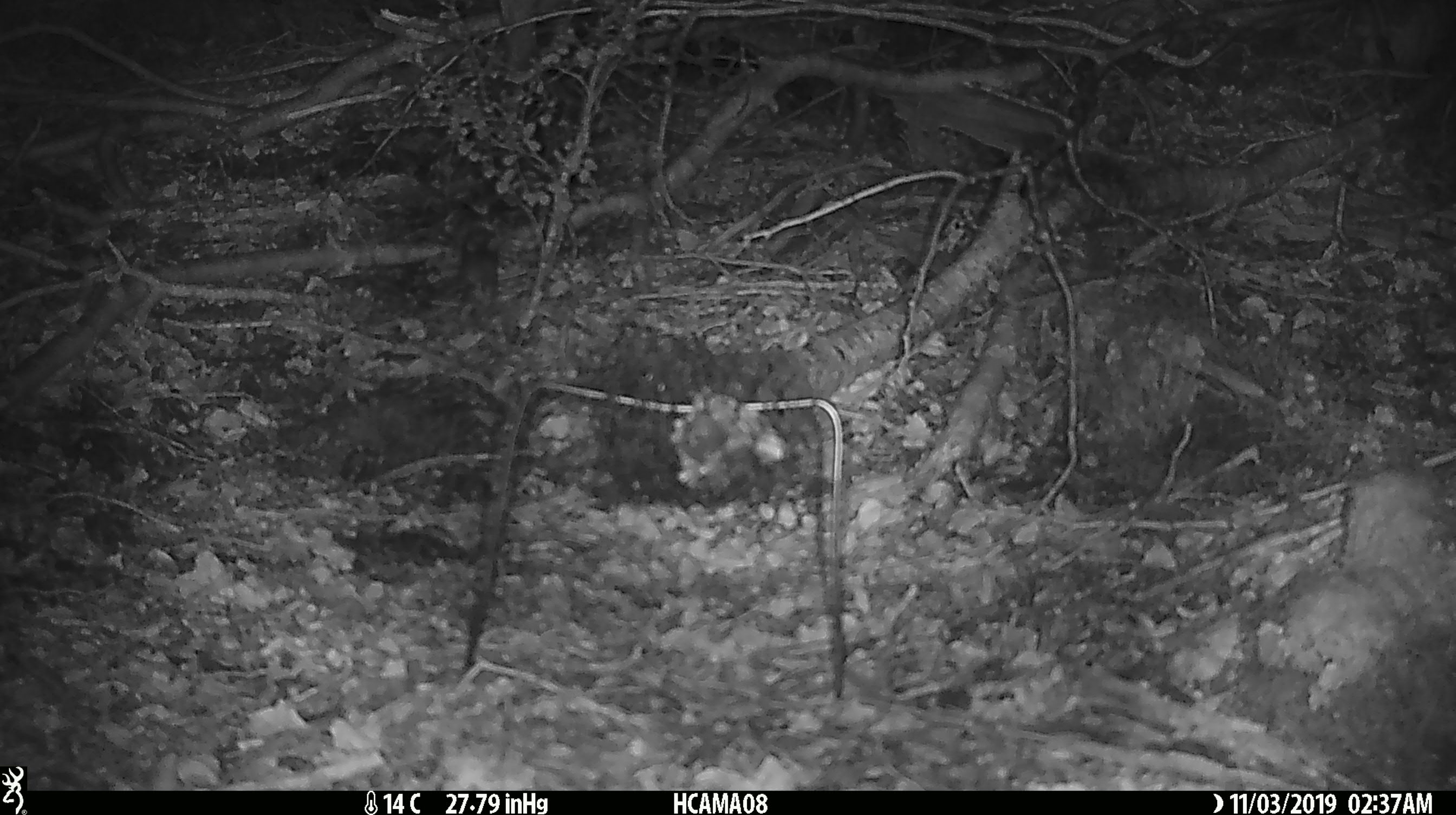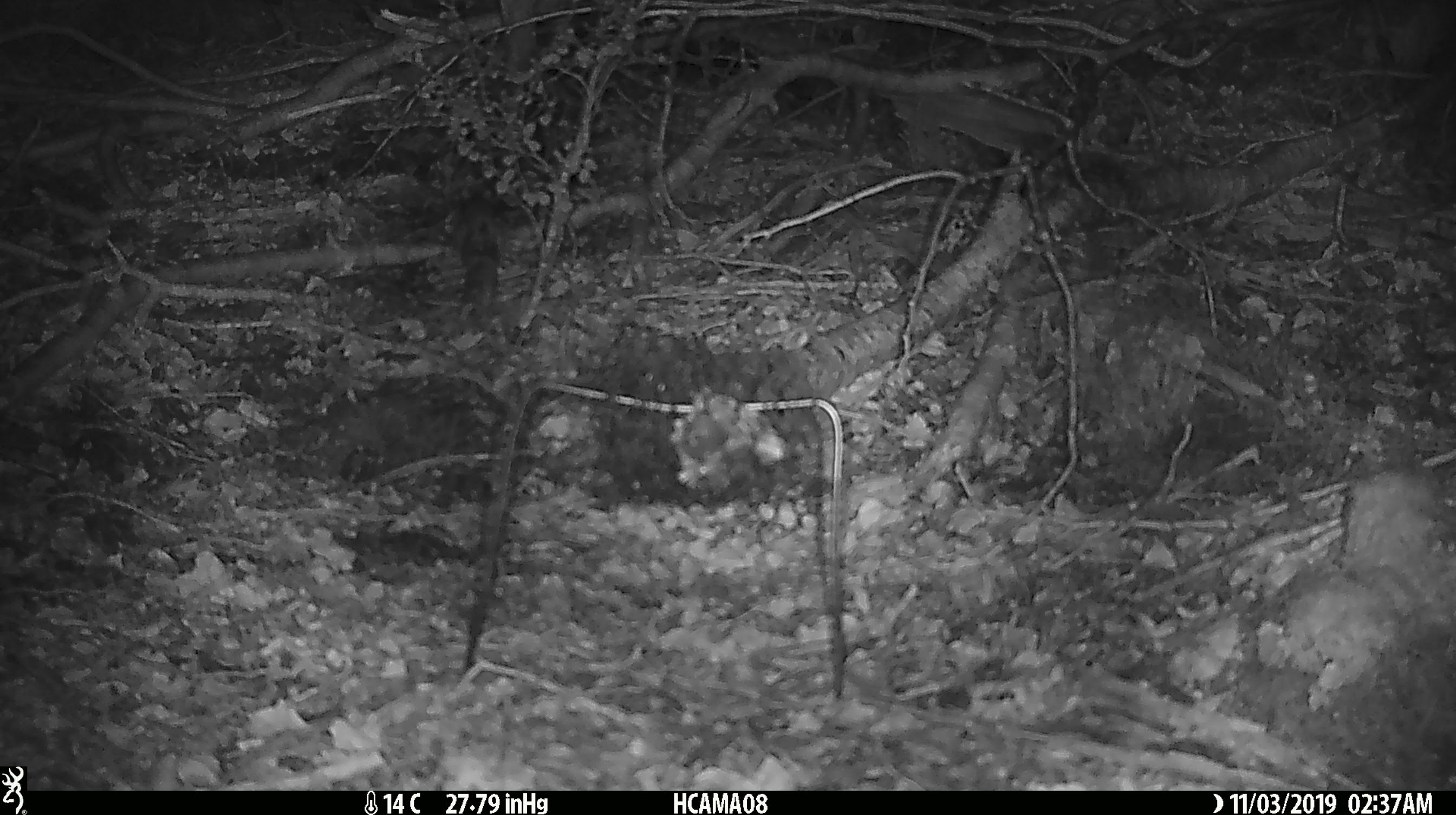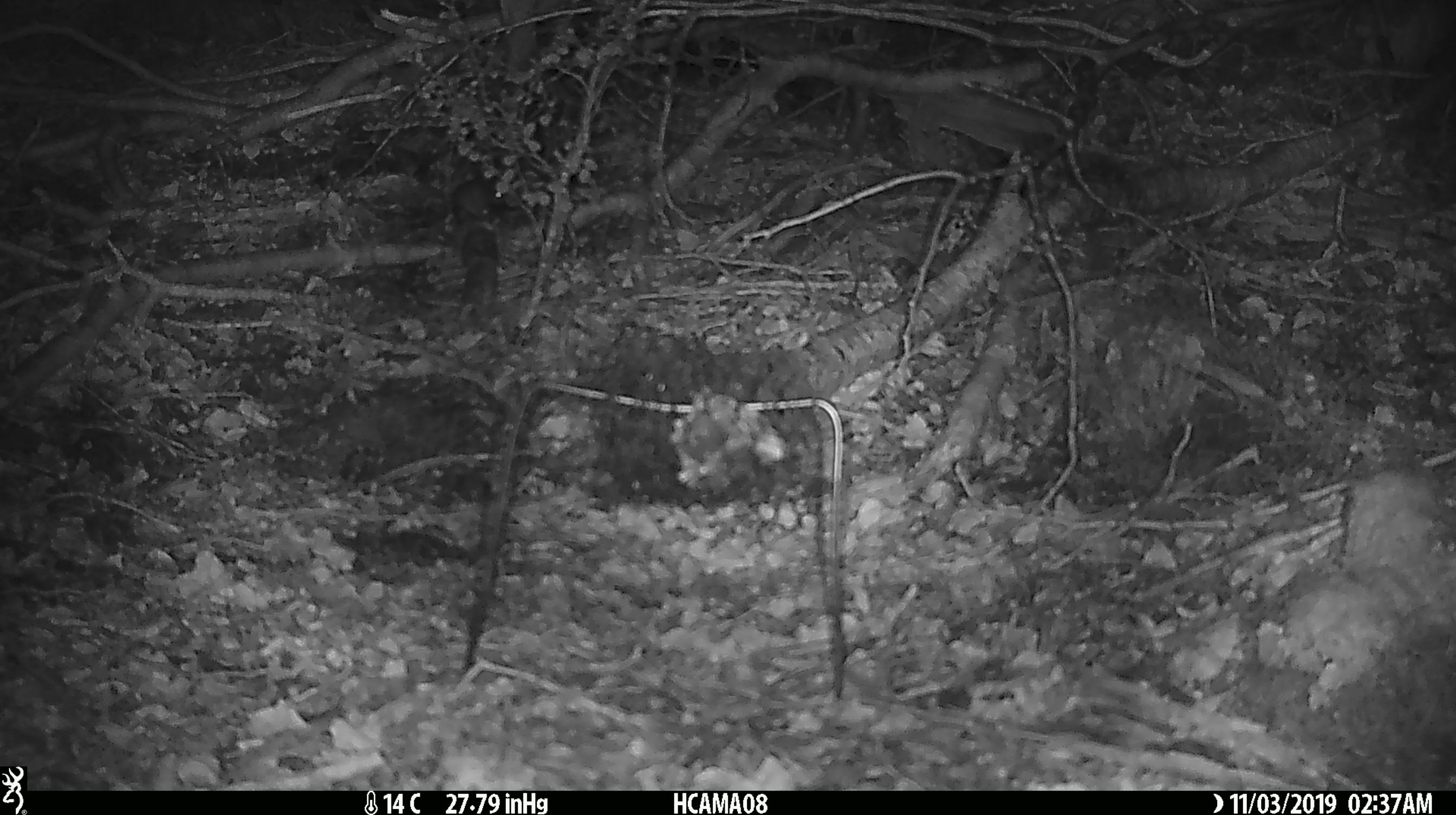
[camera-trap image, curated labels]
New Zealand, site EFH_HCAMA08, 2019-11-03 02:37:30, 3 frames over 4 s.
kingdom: Animalia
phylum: Chordata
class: Mammalia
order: Rodentia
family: Muridae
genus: Mus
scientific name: Mus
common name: mouse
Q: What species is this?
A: Mouse (Mus).